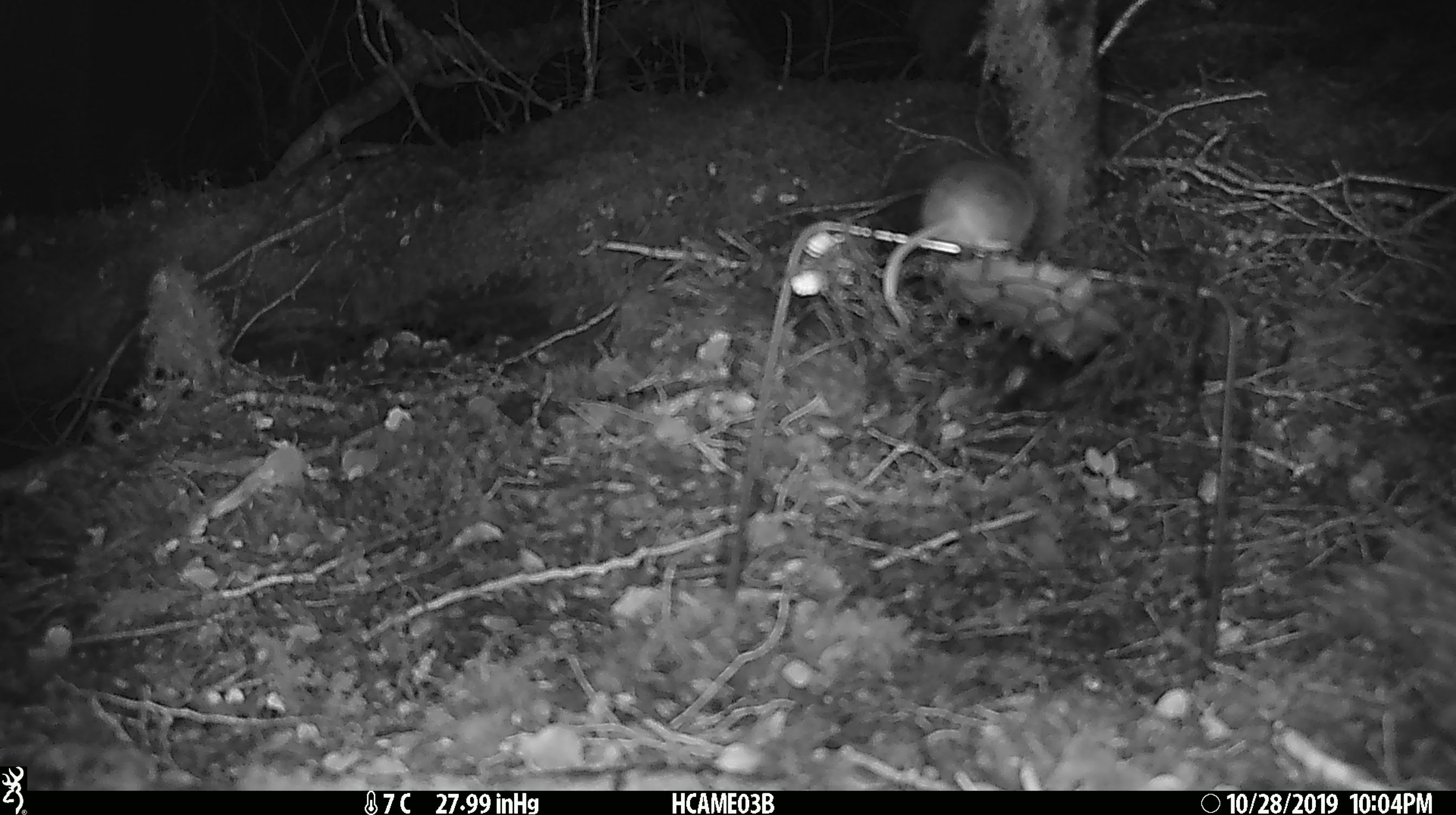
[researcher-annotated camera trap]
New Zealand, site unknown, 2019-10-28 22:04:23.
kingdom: Animalia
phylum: Chordata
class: Mammalia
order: Rodentia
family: Muridae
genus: Mus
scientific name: Mus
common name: mouse